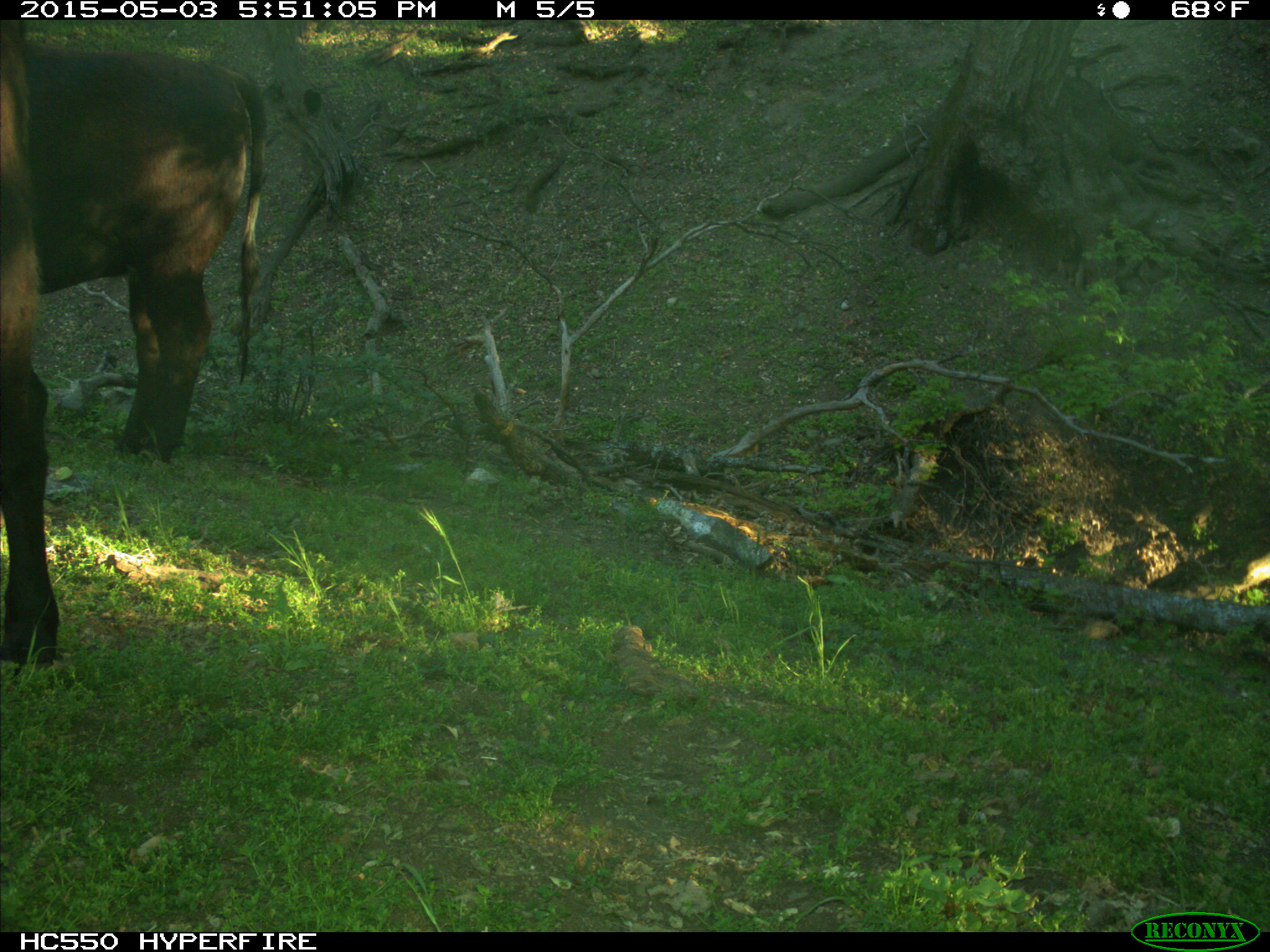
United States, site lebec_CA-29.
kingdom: Animalia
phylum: Chordata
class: Mammalia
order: Artiodactyla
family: Bovidae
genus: Bos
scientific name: Bos taurus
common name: domestic cow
Bos taurus (domestic cow).